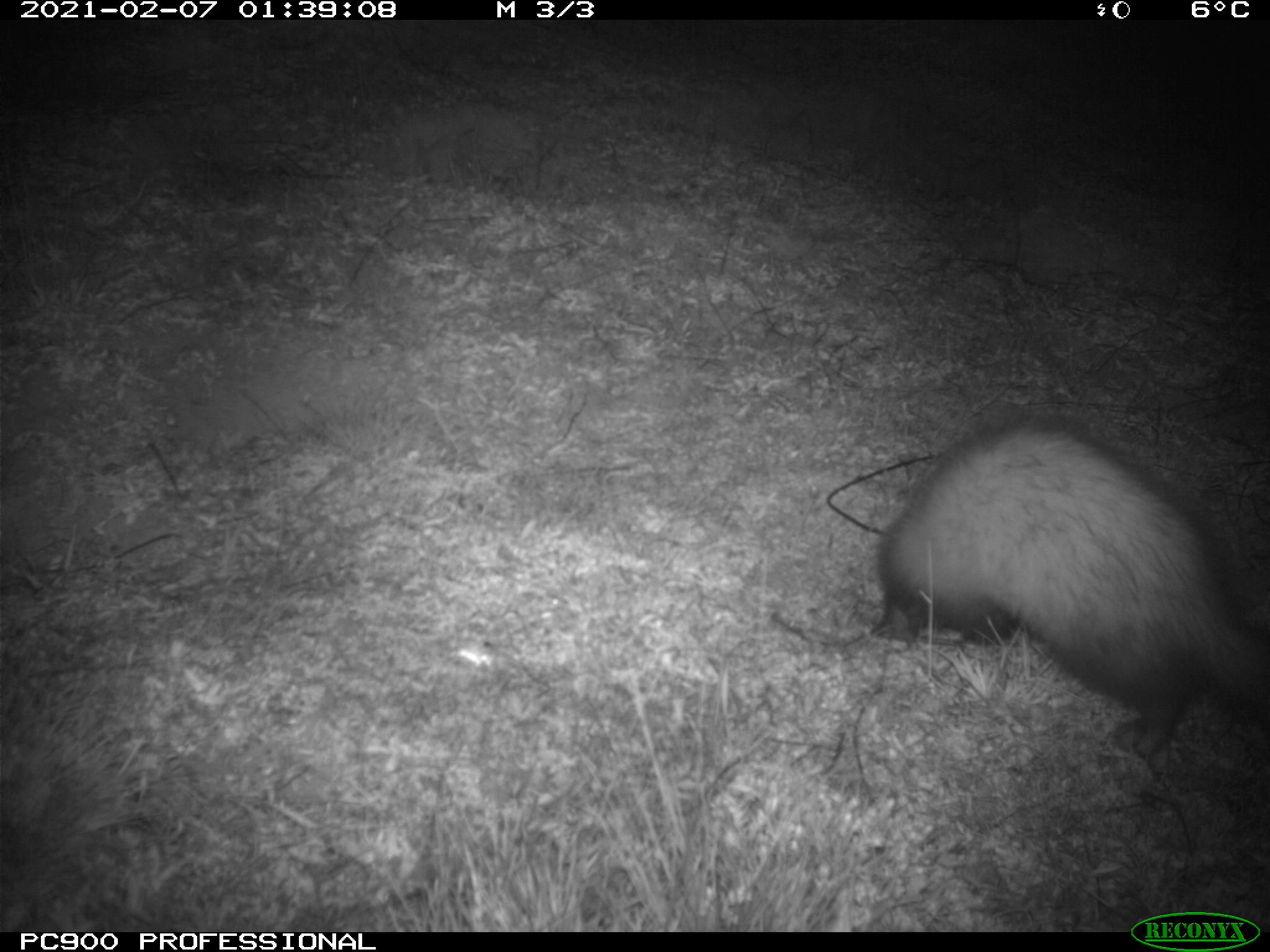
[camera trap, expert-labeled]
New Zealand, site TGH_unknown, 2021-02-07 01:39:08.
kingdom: Animalia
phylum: Chordata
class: Mammalia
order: Carnivora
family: Mustelidae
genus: Mustela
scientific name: Mustela furo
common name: ferret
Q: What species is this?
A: Ferret (Mustela furo).